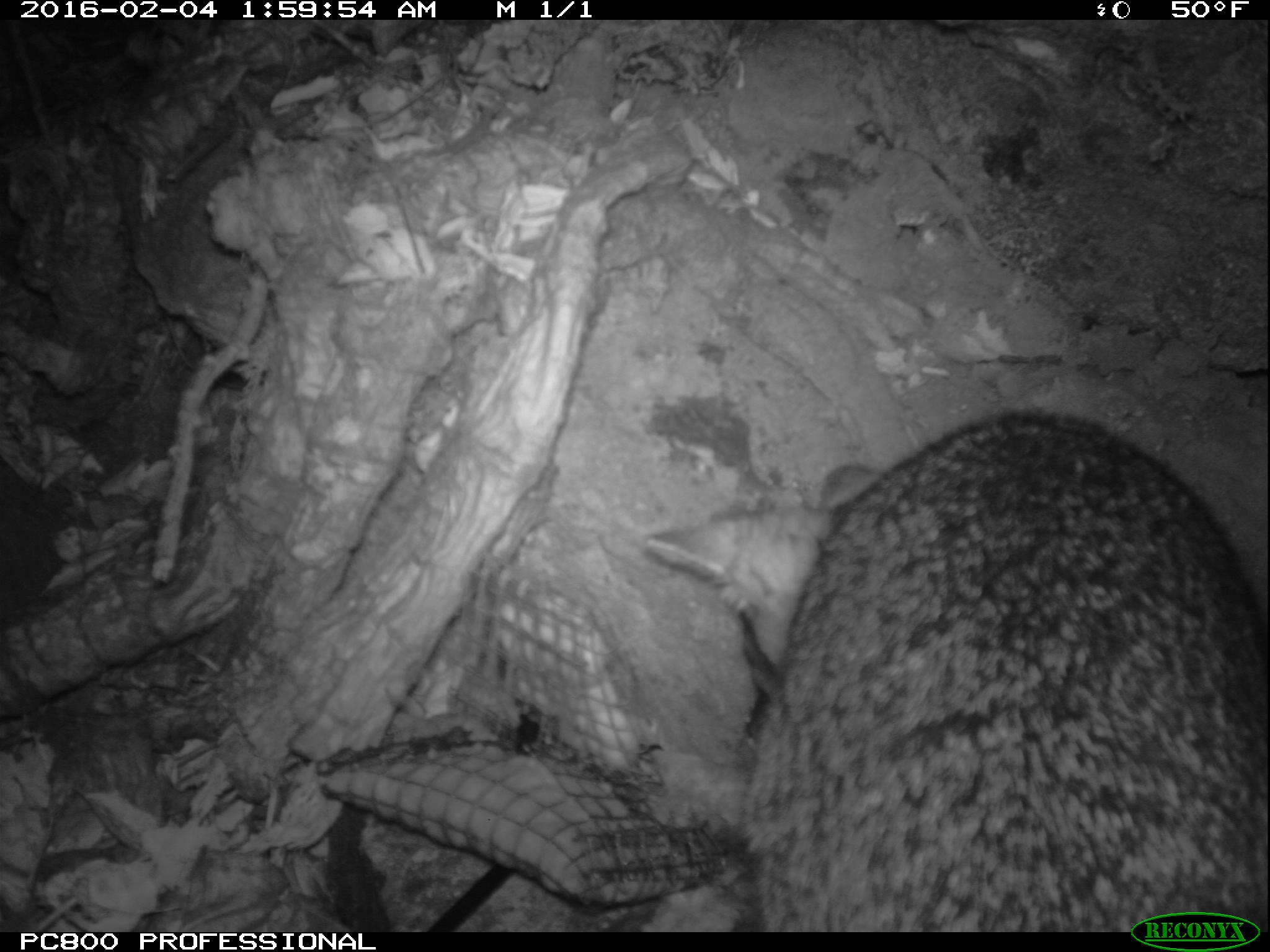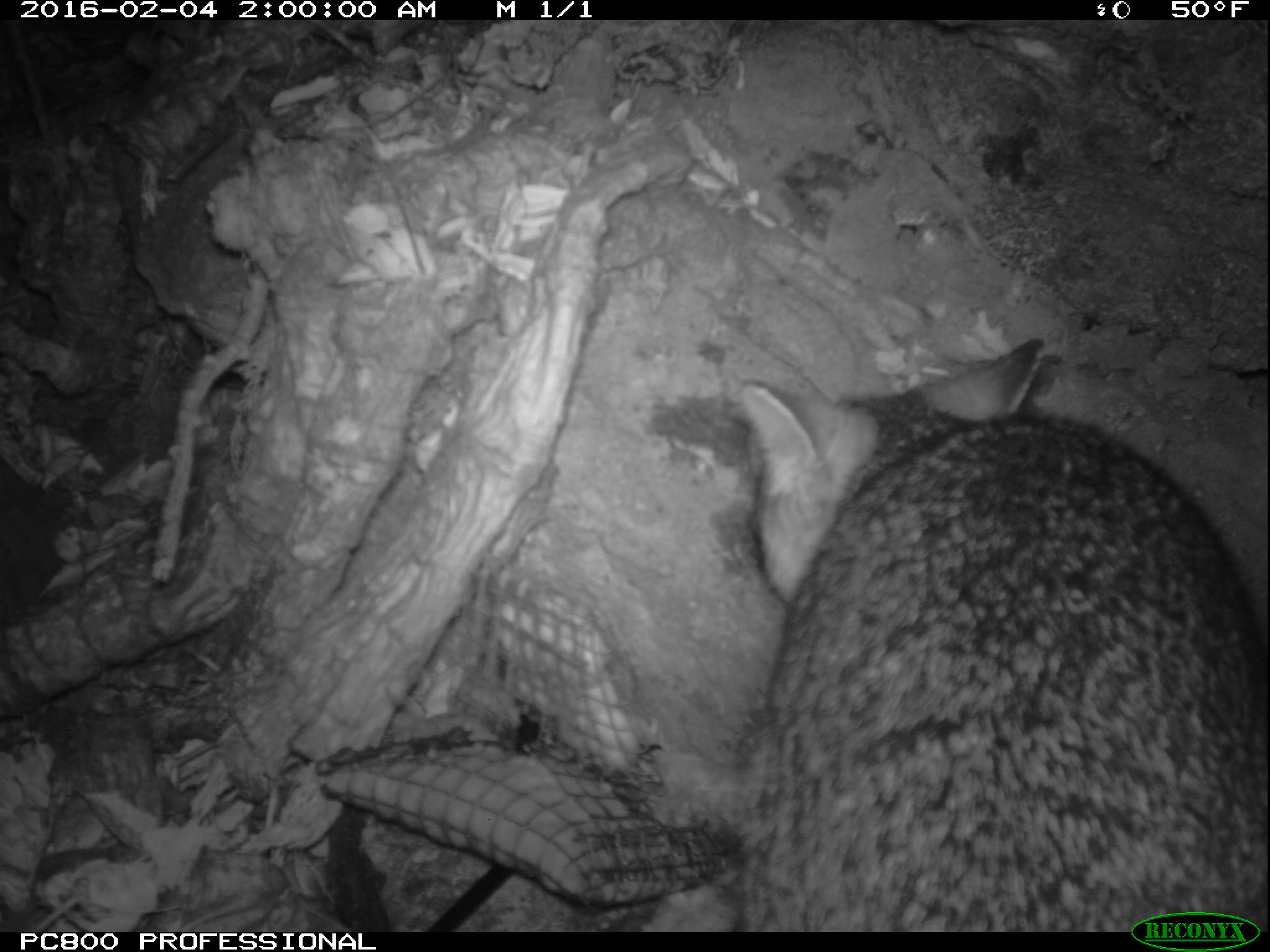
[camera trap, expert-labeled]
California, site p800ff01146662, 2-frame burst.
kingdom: Animalia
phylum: Chordata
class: Mammalia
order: Carnivora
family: Canidae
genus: Urocyon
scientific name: Urocyon littoralis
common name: island fox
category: fox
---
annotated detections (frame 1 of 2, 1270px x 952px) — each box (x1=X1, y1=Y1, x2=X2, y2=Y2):
fox: (x1=641, y1=408, x2=1269, y2=930)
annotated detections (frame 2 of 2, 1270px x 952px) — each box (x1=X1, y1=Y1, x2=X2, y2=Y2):
fox: (x1=739, y1=338, x2=1269, y2=932)